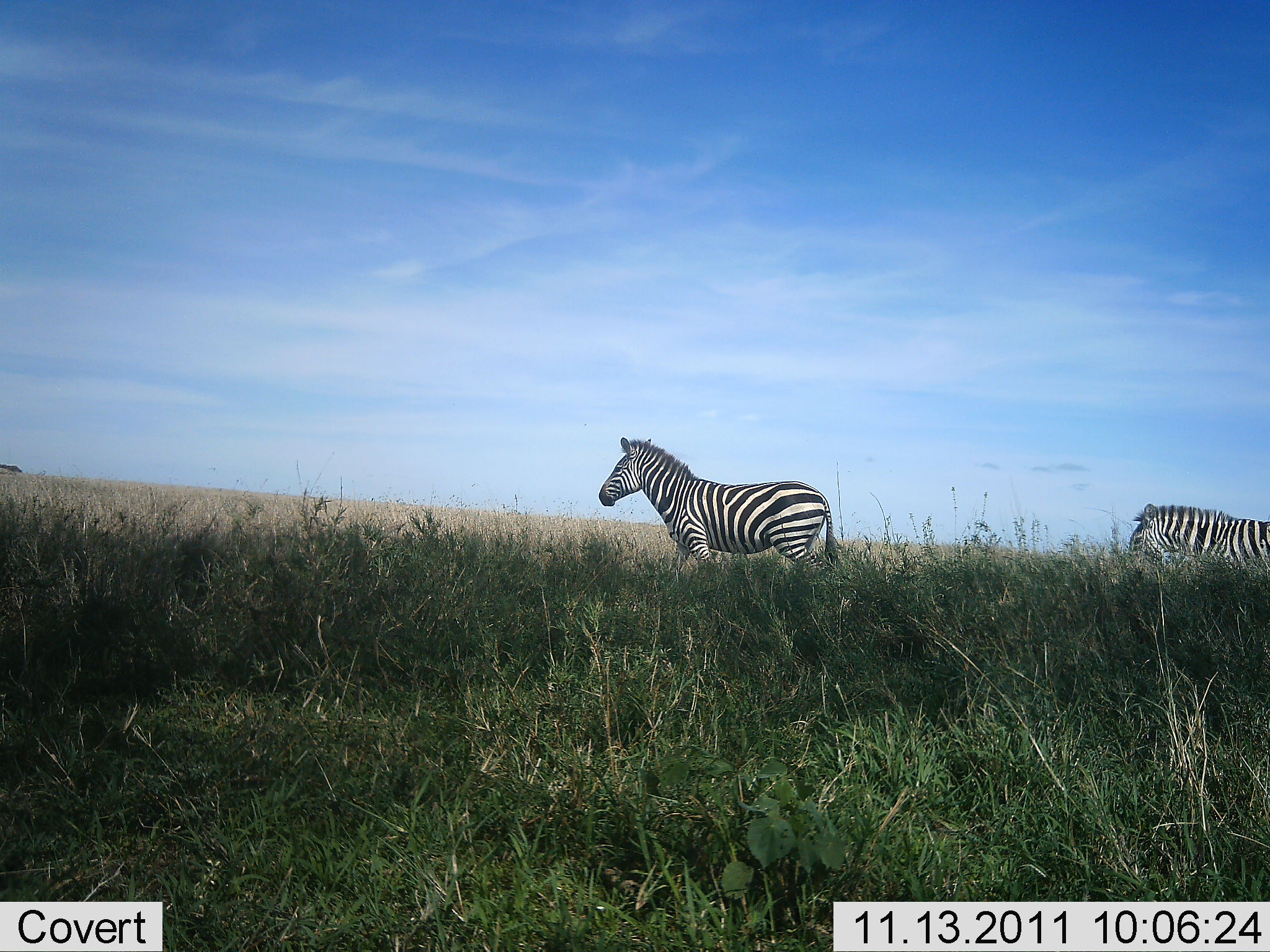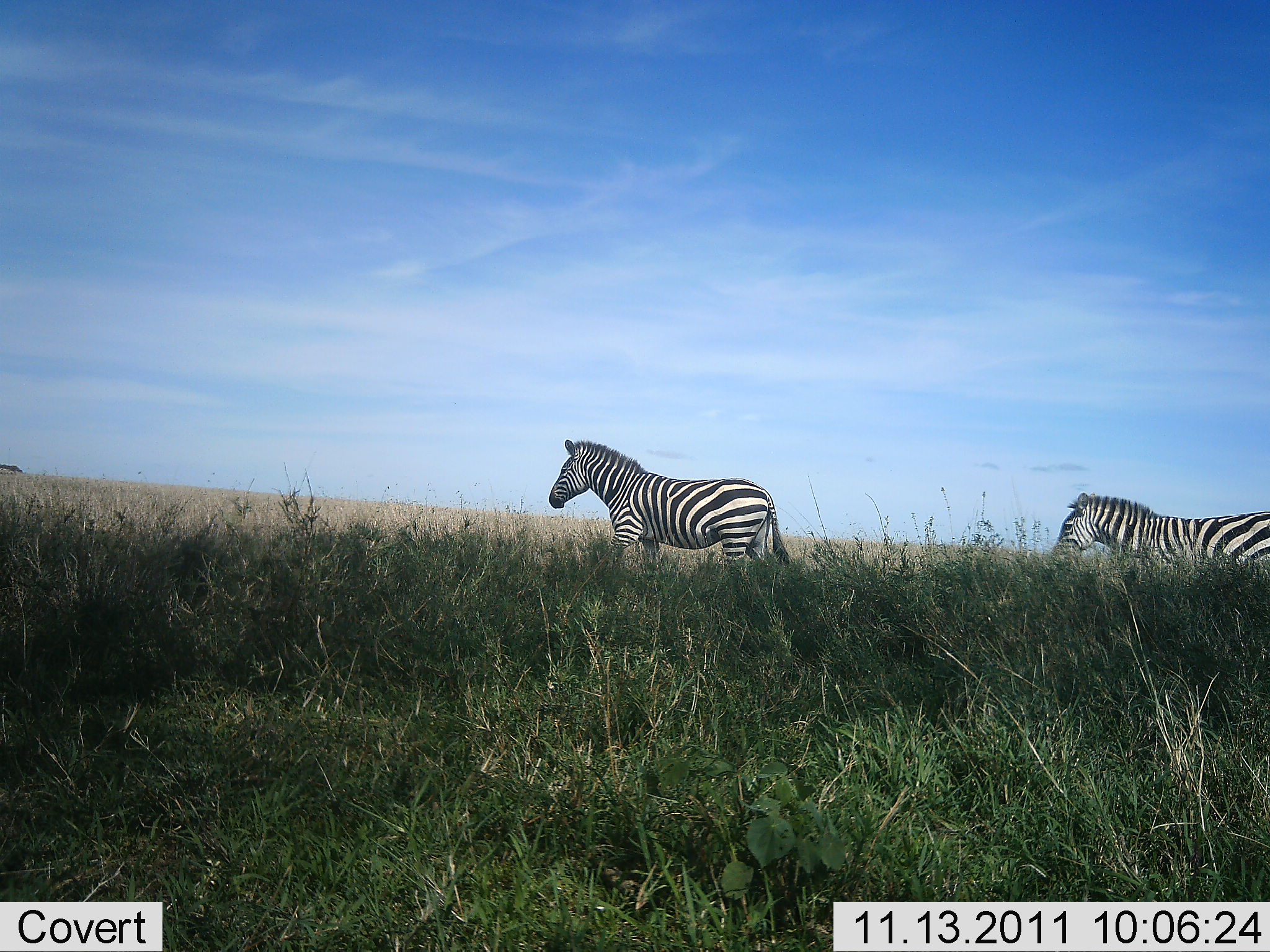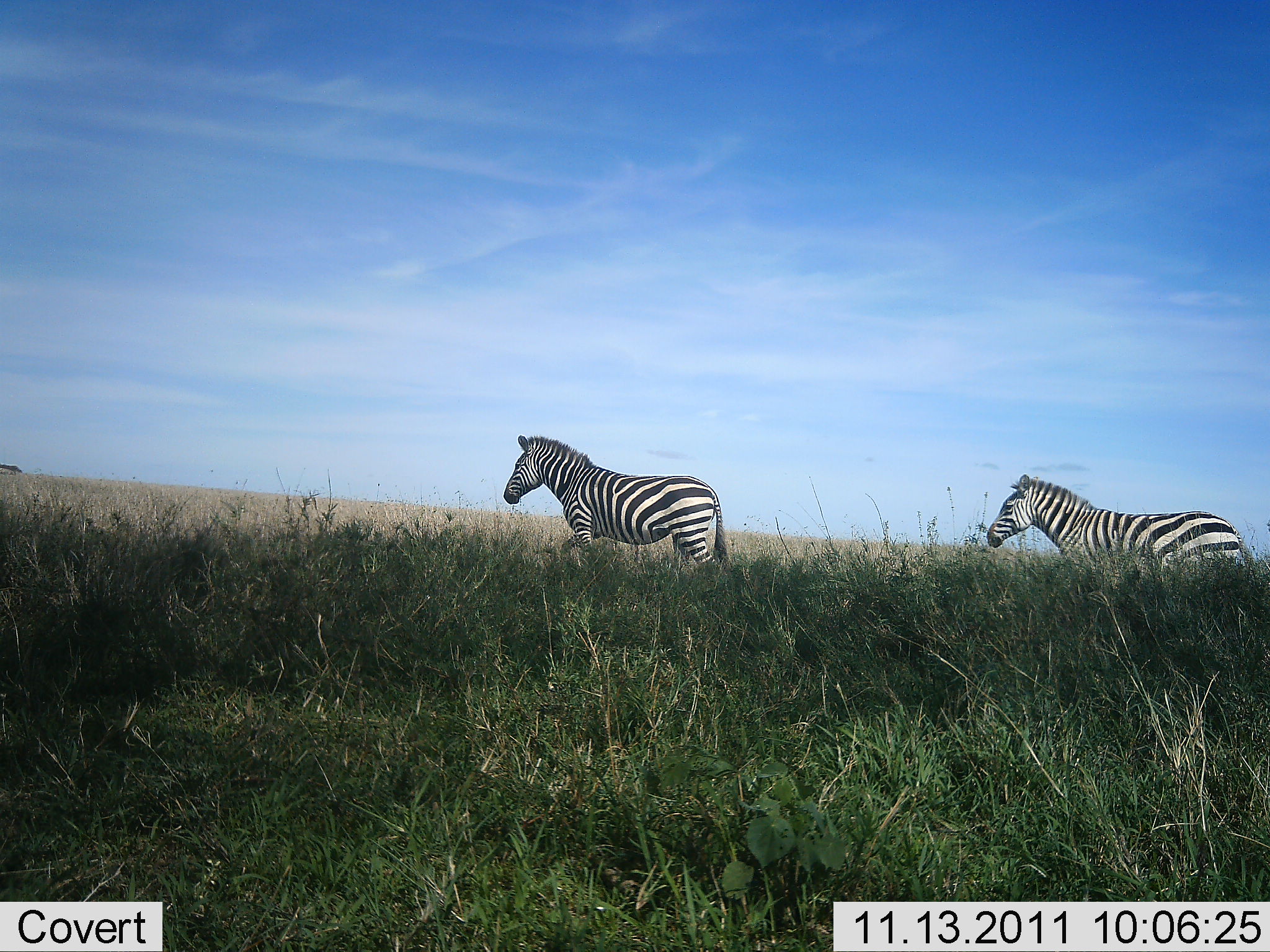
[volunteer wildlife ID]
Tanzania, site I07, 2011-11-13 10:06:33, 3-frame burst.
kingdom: Animalia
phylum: Chordata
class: Mammalia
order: Perissodactyla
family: Equidae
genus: Equus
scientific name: Equus quagga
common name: plains zebra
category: zebra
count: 2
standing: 9%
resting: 0%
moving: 91%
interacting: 0%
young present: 0%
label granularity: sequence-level